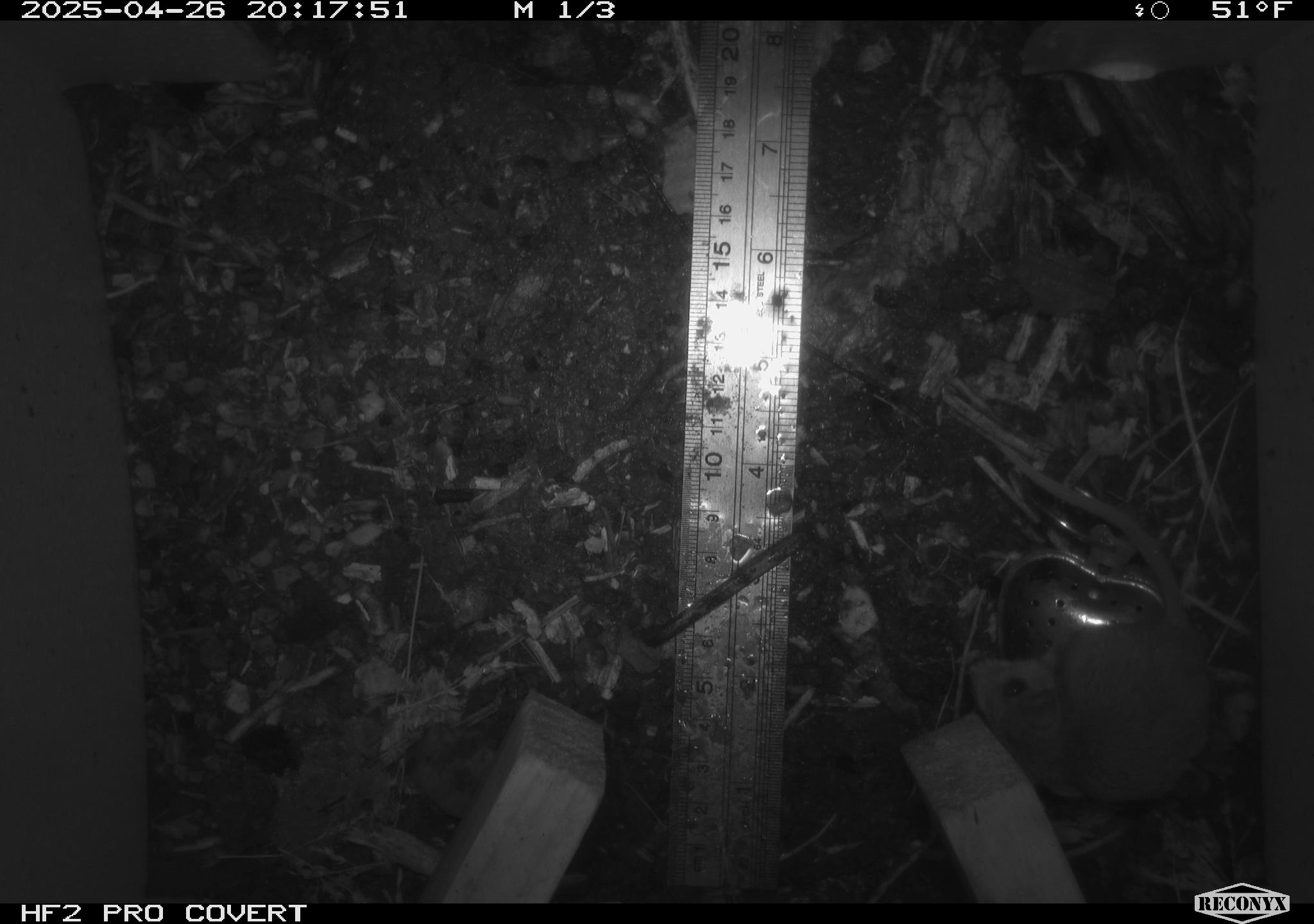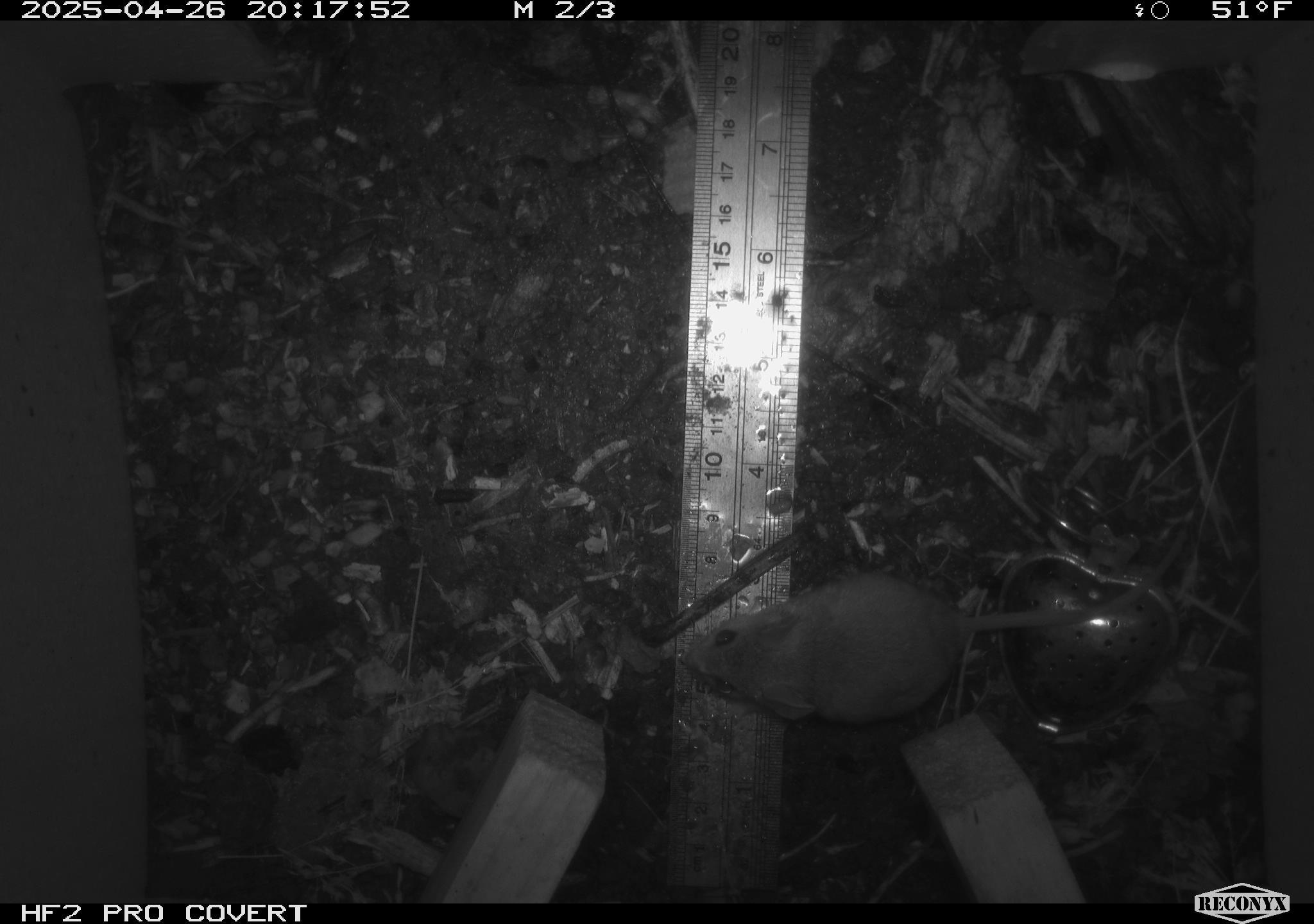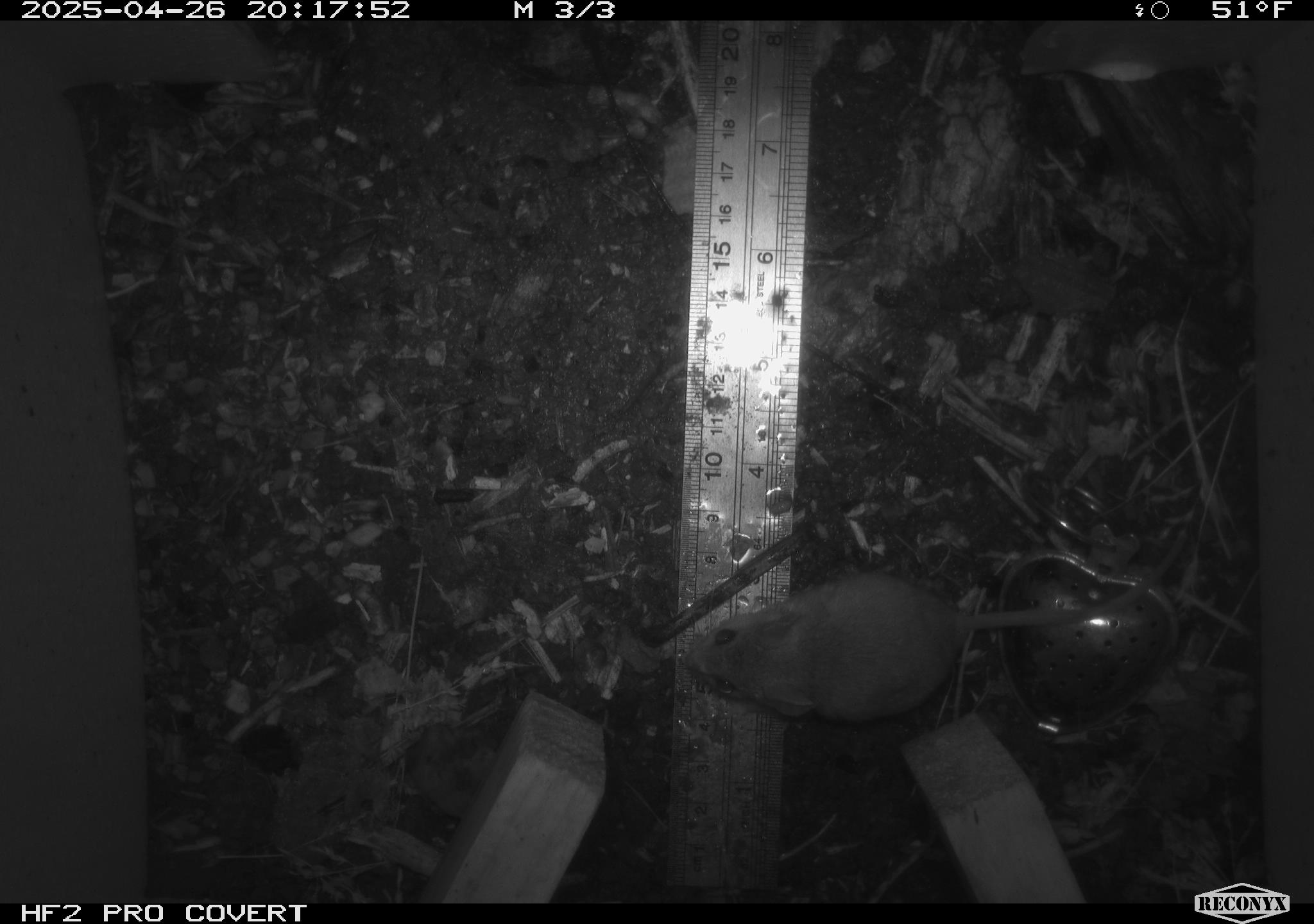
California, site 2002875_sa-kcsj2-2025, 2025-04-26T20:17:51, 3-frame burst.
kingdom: Animalia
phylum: Chordata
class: Mammalia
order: Rodentia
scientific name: Rodentia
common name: rodent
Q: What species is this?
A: Rodent (Rodentia).